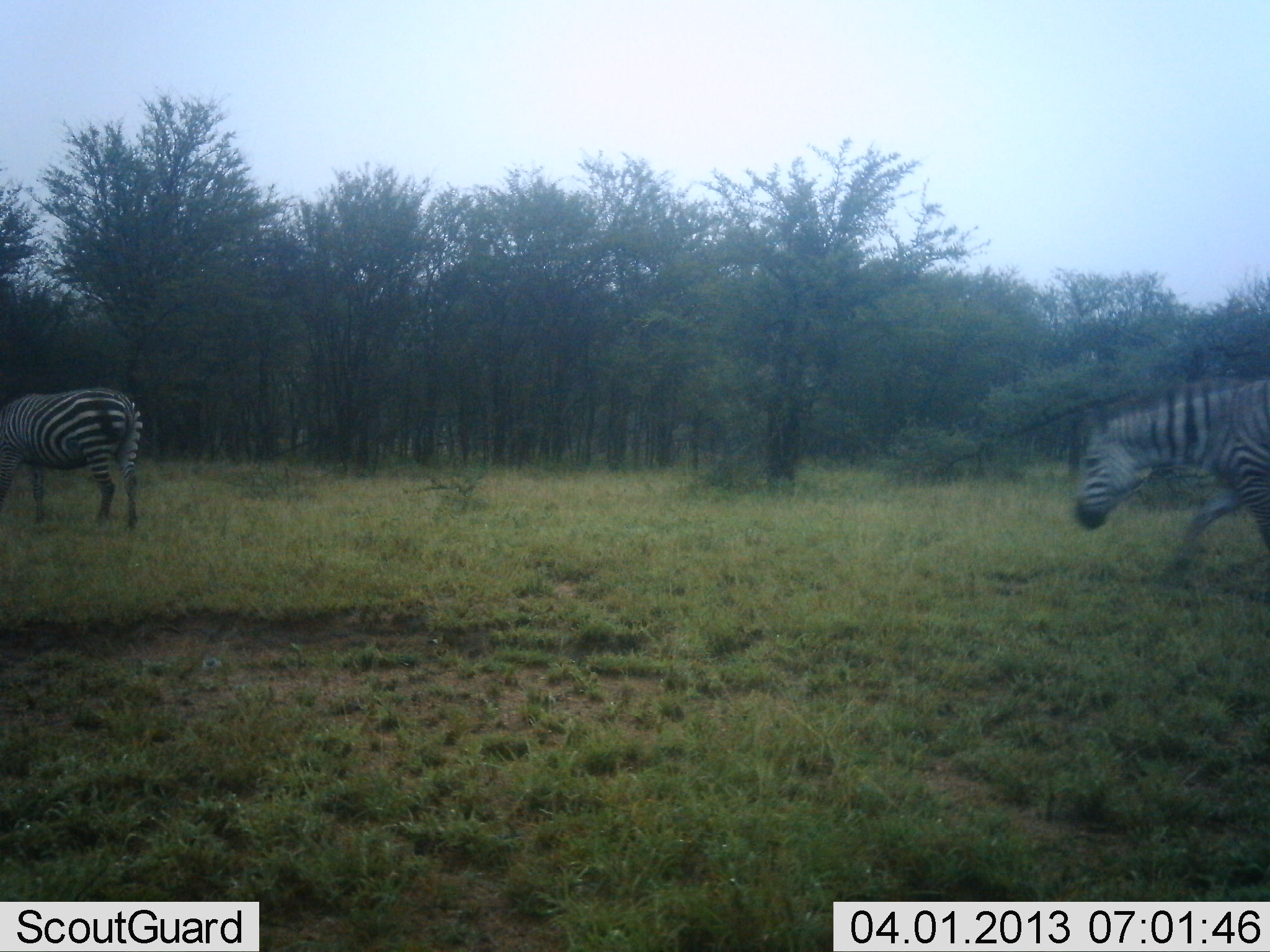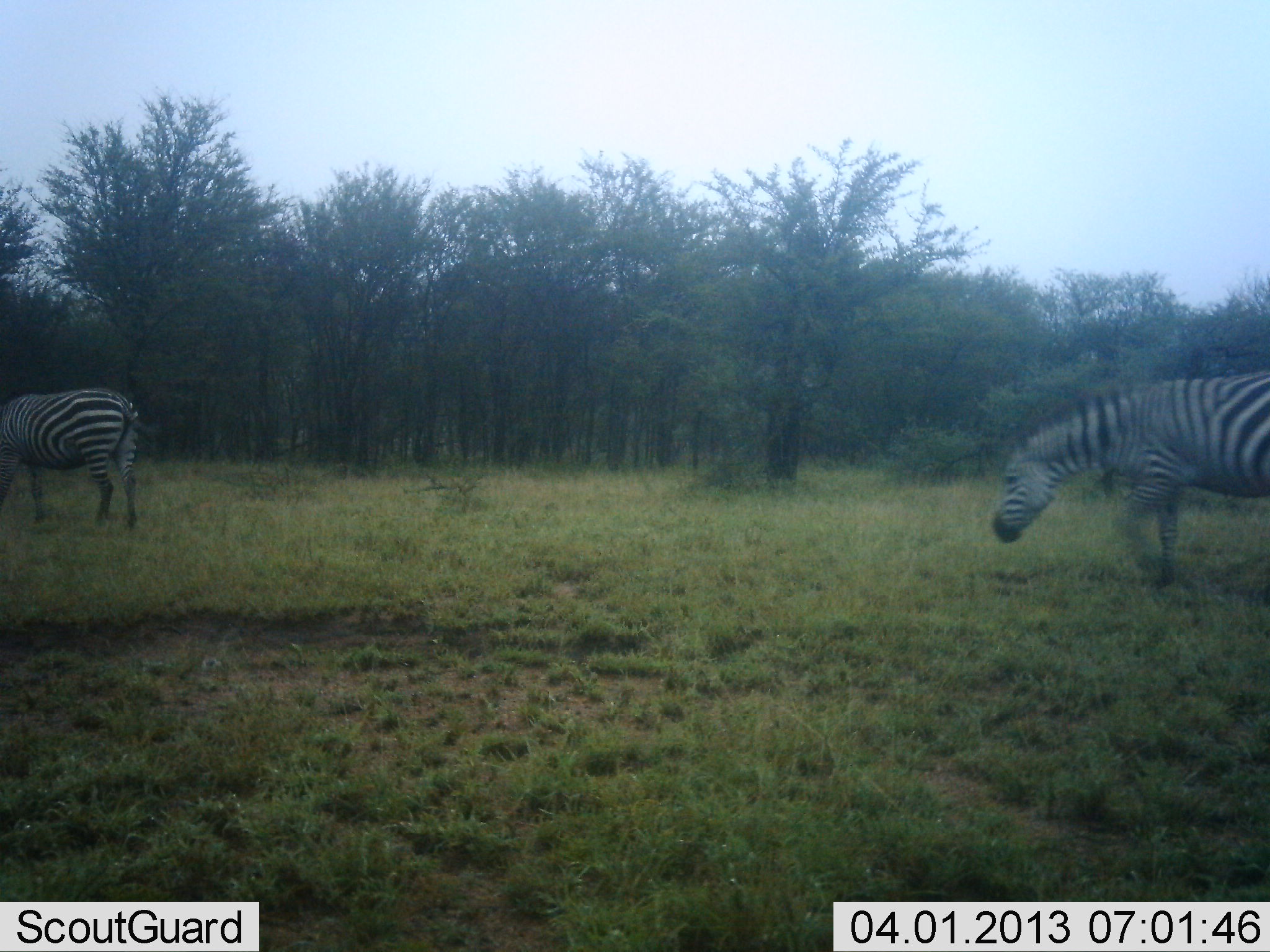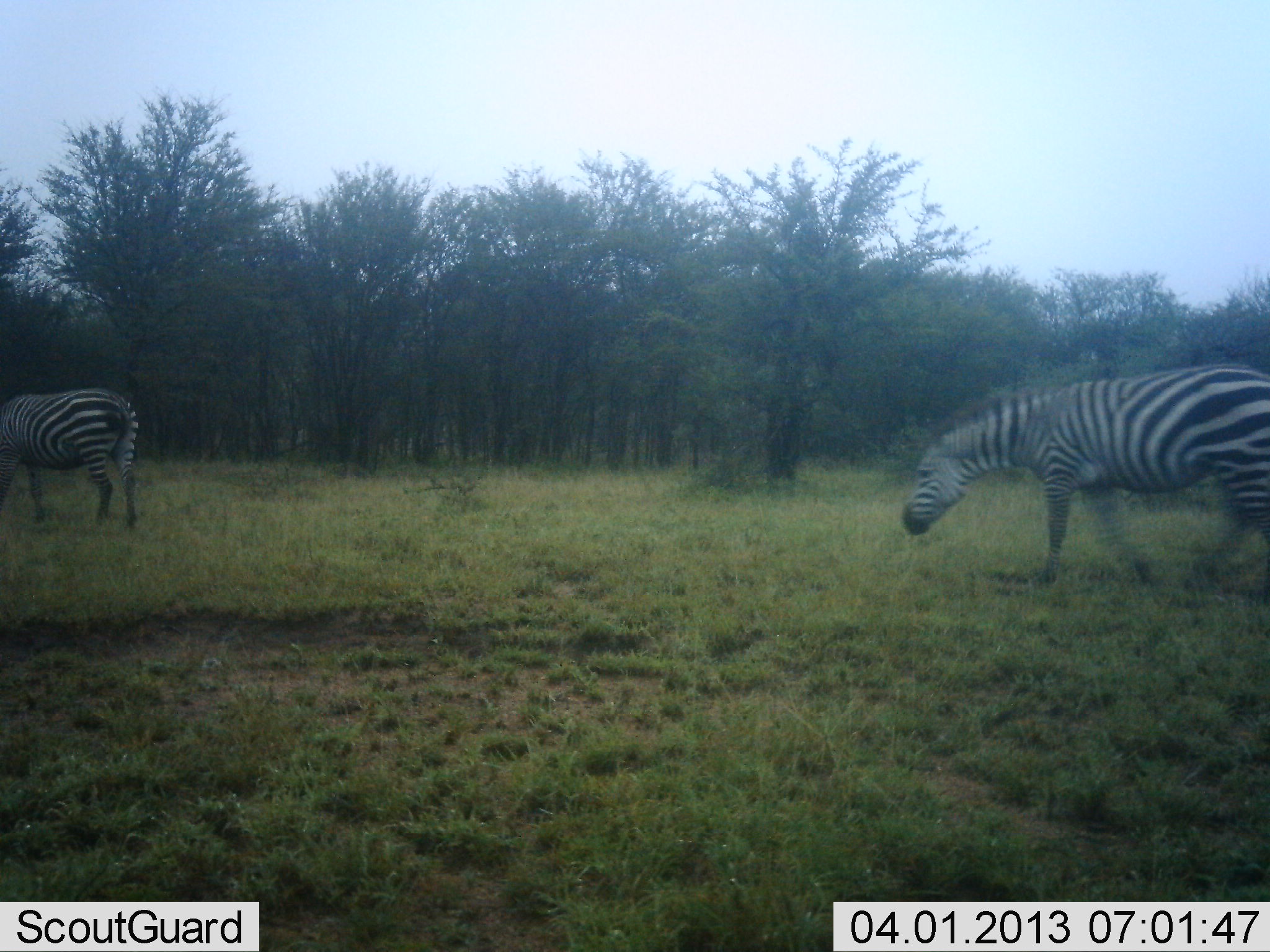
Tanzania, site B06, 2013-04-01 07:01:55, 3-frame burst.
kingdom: Animalia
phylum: Chordata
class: Mammalia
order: Perissodactyla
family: Equidae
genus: Equus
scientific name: Equus quagga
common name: plains zebra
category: zebra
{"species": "zebra (plains zebra) (Equus quagga)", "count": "2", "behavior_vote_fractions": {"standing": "36%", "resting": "0%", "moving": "86%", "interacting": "0%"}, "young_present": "0%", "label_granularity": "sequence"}